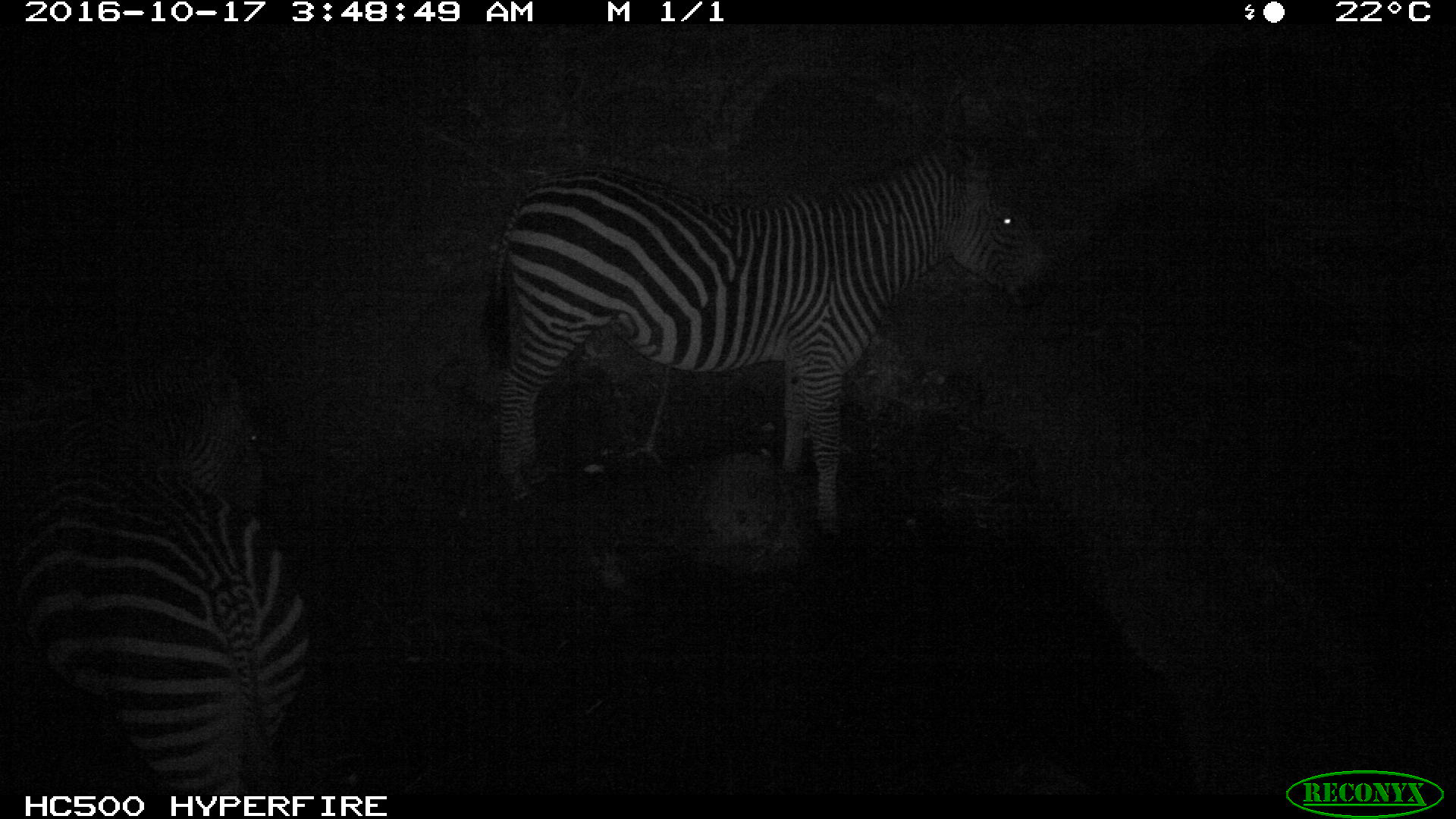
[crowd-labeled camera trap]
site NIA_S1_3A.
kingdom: Animalia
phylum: Chordata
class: Mammalia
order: Perissodactyla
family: Equidae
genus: Equus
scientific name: Equus quagga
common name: plains zebra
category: zebraplains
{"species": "zebraplains (plains zebra) (Equus quagga)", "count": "2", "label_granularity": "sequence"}